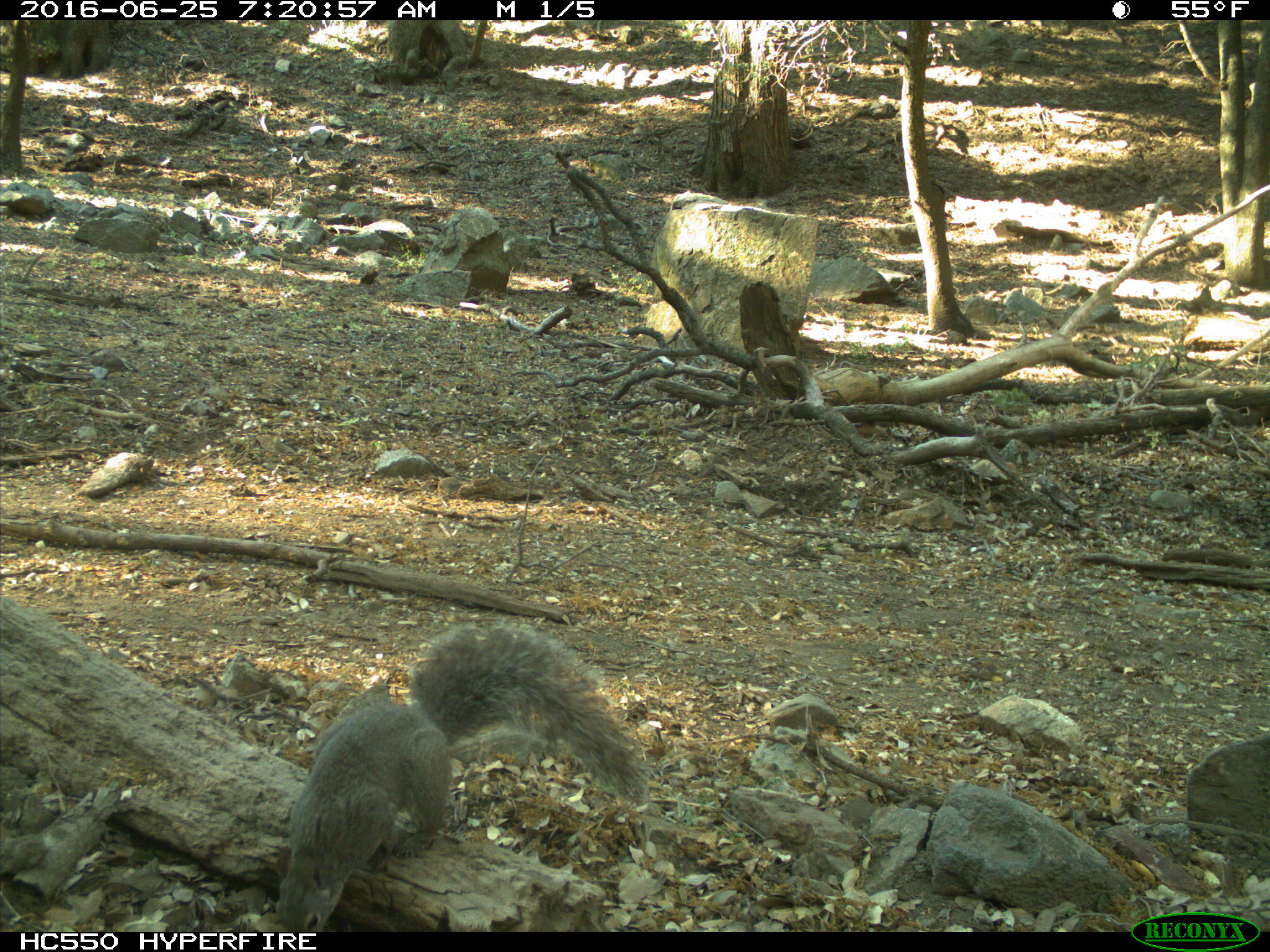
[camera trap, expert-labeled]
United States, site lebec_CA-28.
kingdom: Animalia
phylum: Chordata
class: Mammalia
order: Rodentia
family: Sciuridae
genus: Sciurus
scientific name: Sciurus carolinensis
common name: eastern gray squirrel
Sciurus carolinensis (eastern gray squirrel).